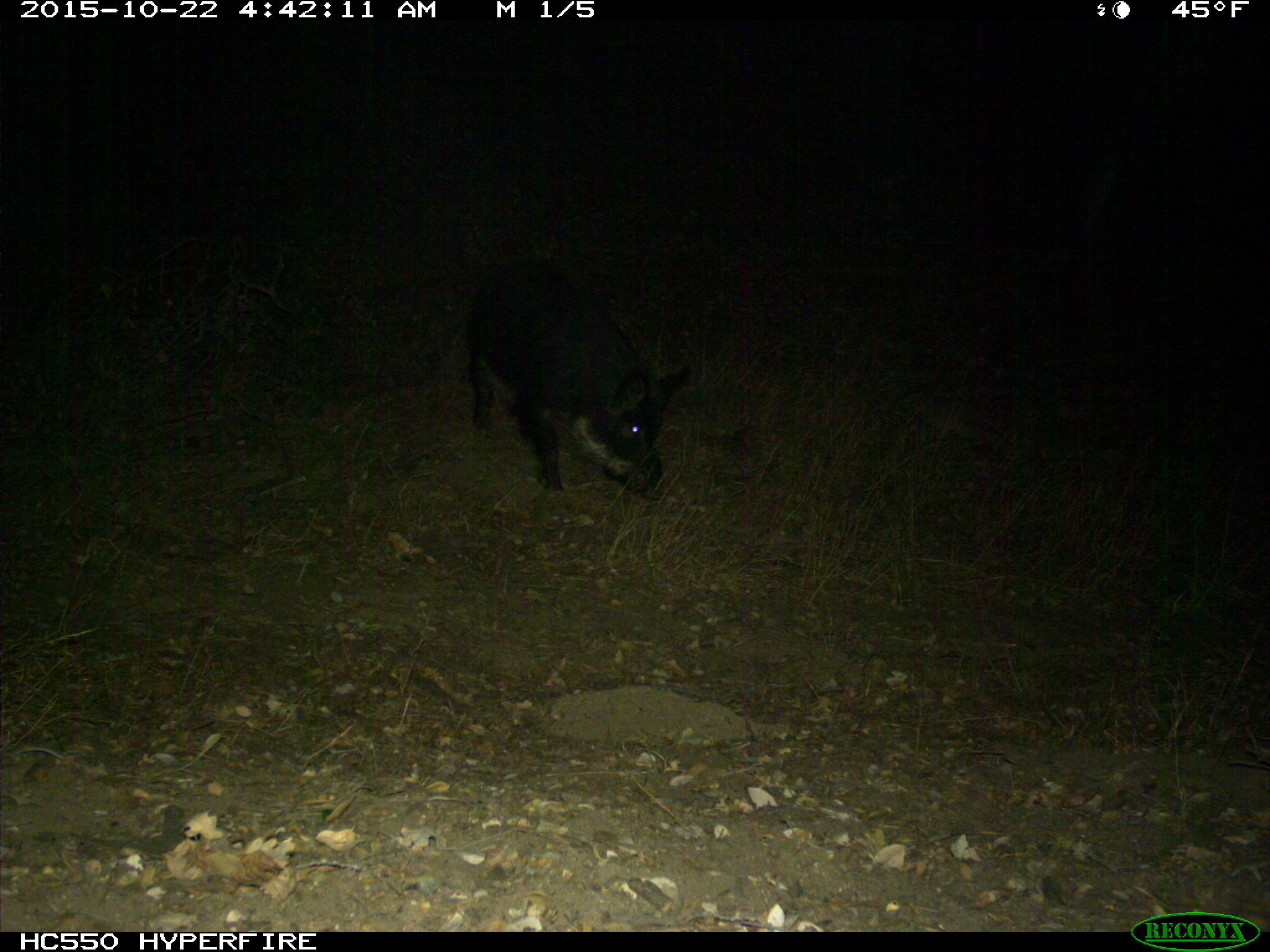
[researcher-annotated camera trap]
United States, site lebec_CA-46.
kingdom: Animalia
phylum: Chordata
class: Mammalia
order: Artiodactyla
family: Suidae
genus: Sus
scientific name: Sus scrofa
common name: wild boar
Sus scrofa (wild boar).